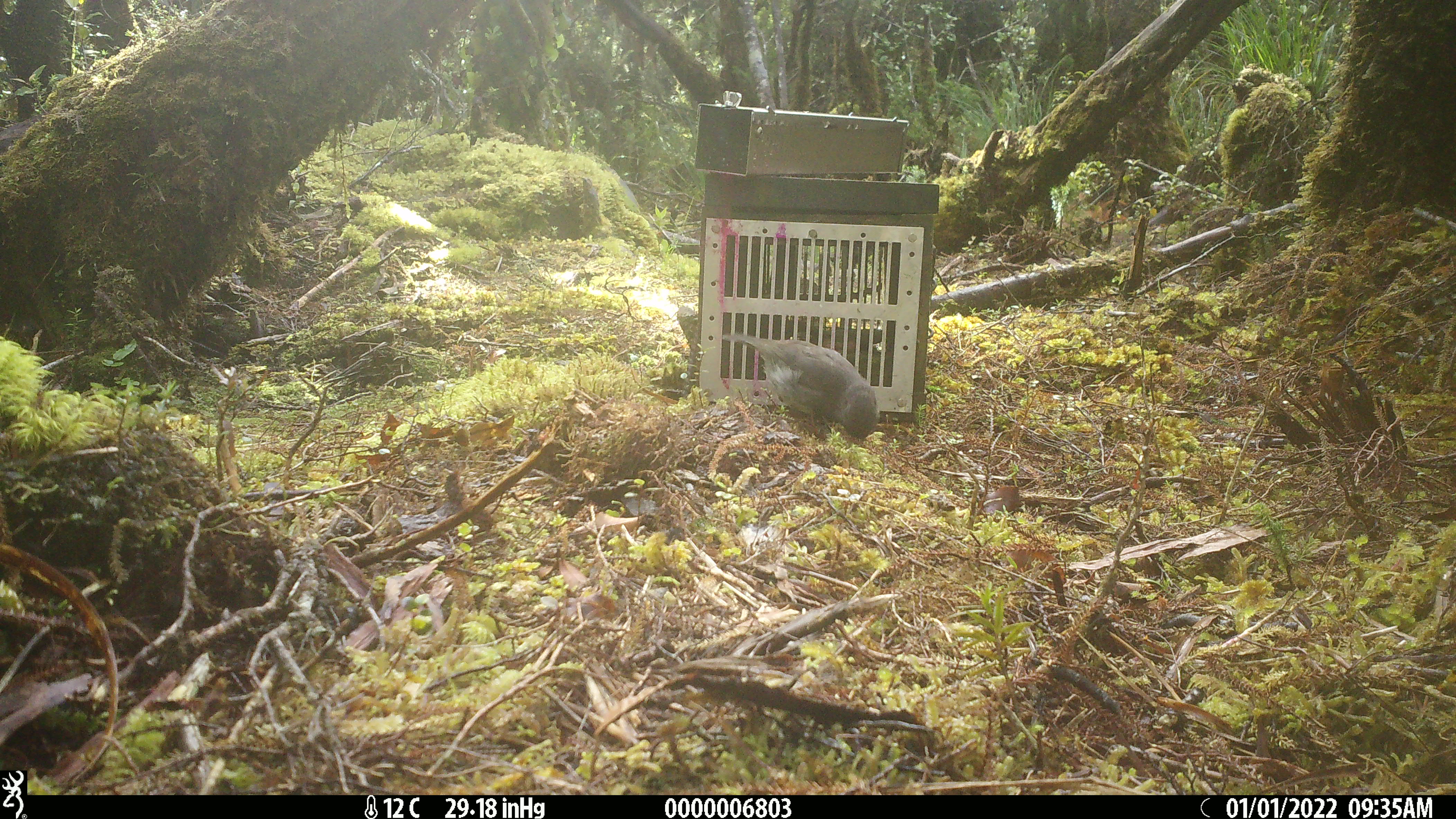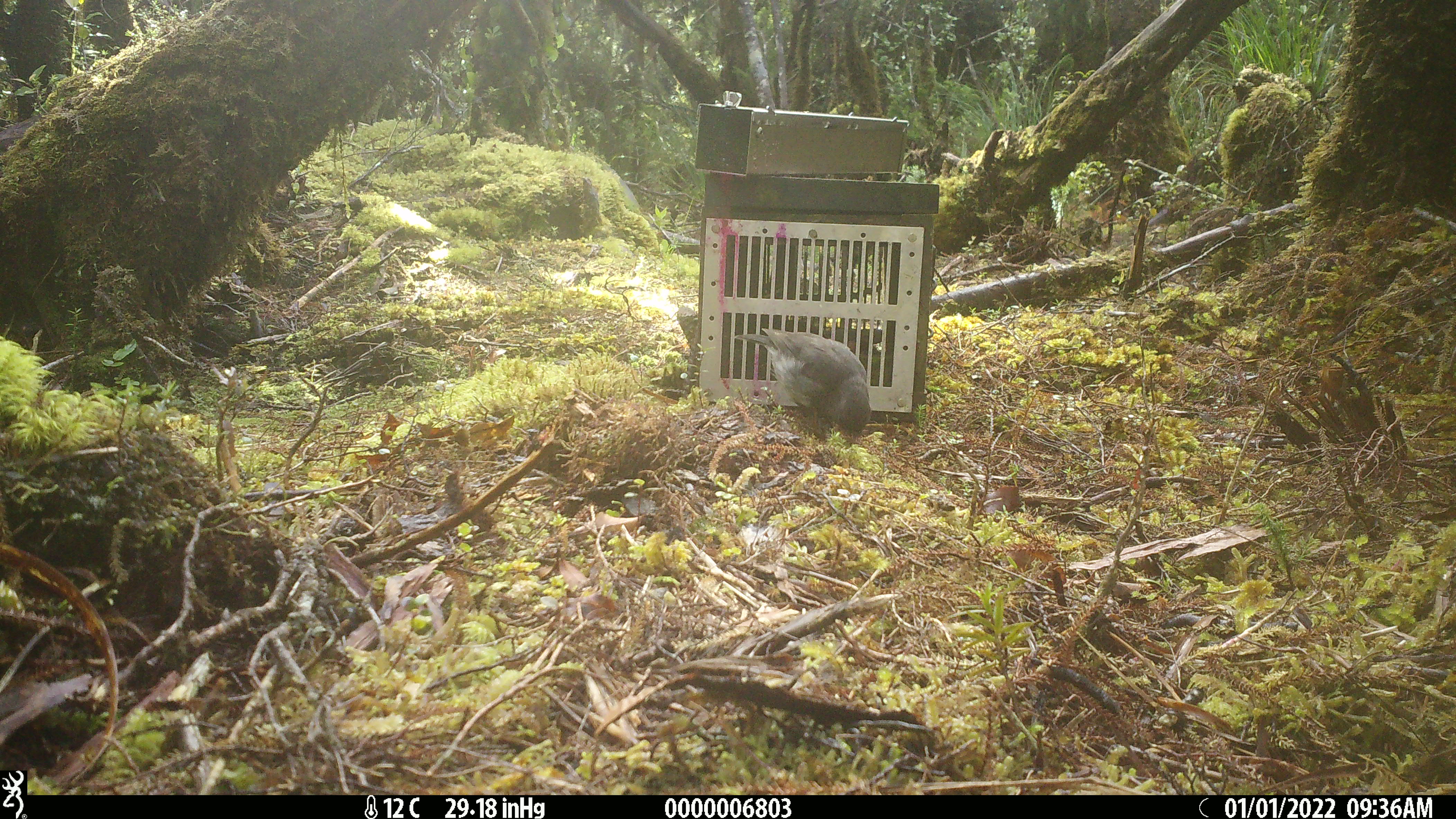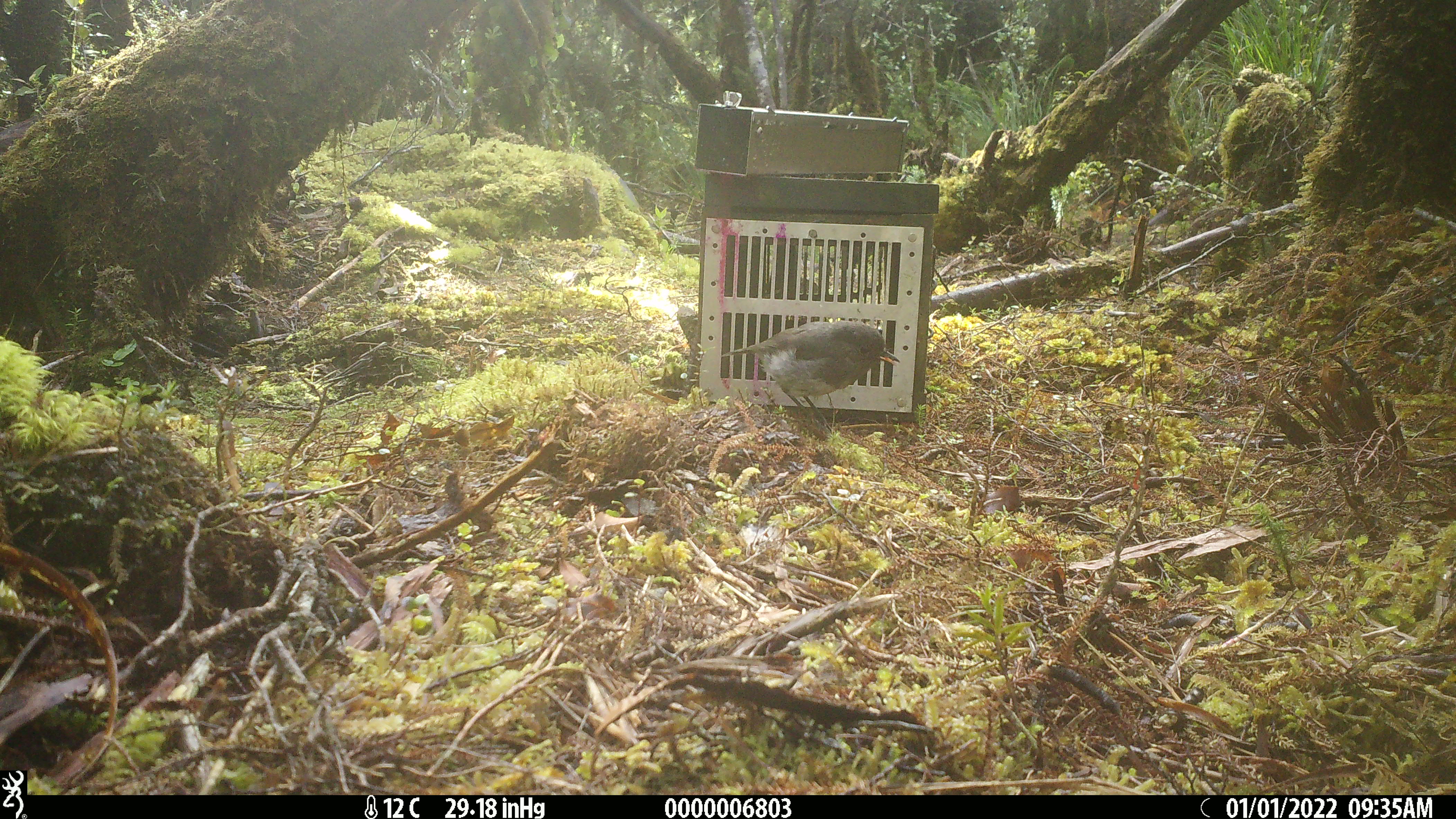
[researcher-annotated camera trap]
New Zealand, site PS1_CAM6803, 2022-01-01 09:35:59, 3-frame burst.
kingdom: Animalia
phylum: Chordata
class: Aves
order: Passeriformes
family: Petroicidae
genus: Petroica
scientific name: Petroica australis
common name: new zealand robin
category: robin